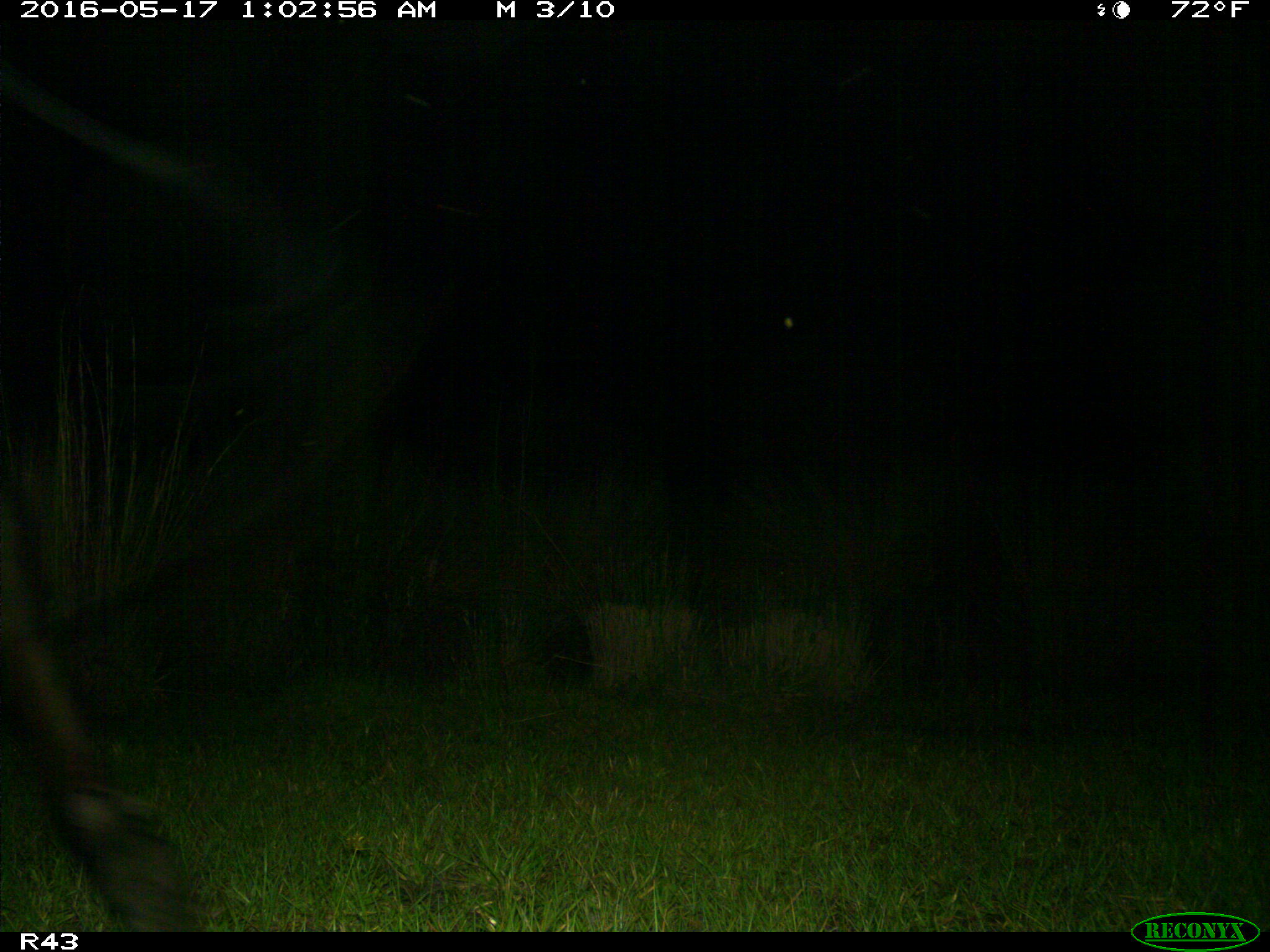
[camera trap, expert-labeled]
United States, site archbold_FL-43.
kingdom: Animalia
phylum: Chordata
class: Mammalia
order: Artiodactyla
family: Bovidae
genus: Bos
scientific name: Bos taurus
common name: domestic cow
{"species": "Bos taurus (domestic cow)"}